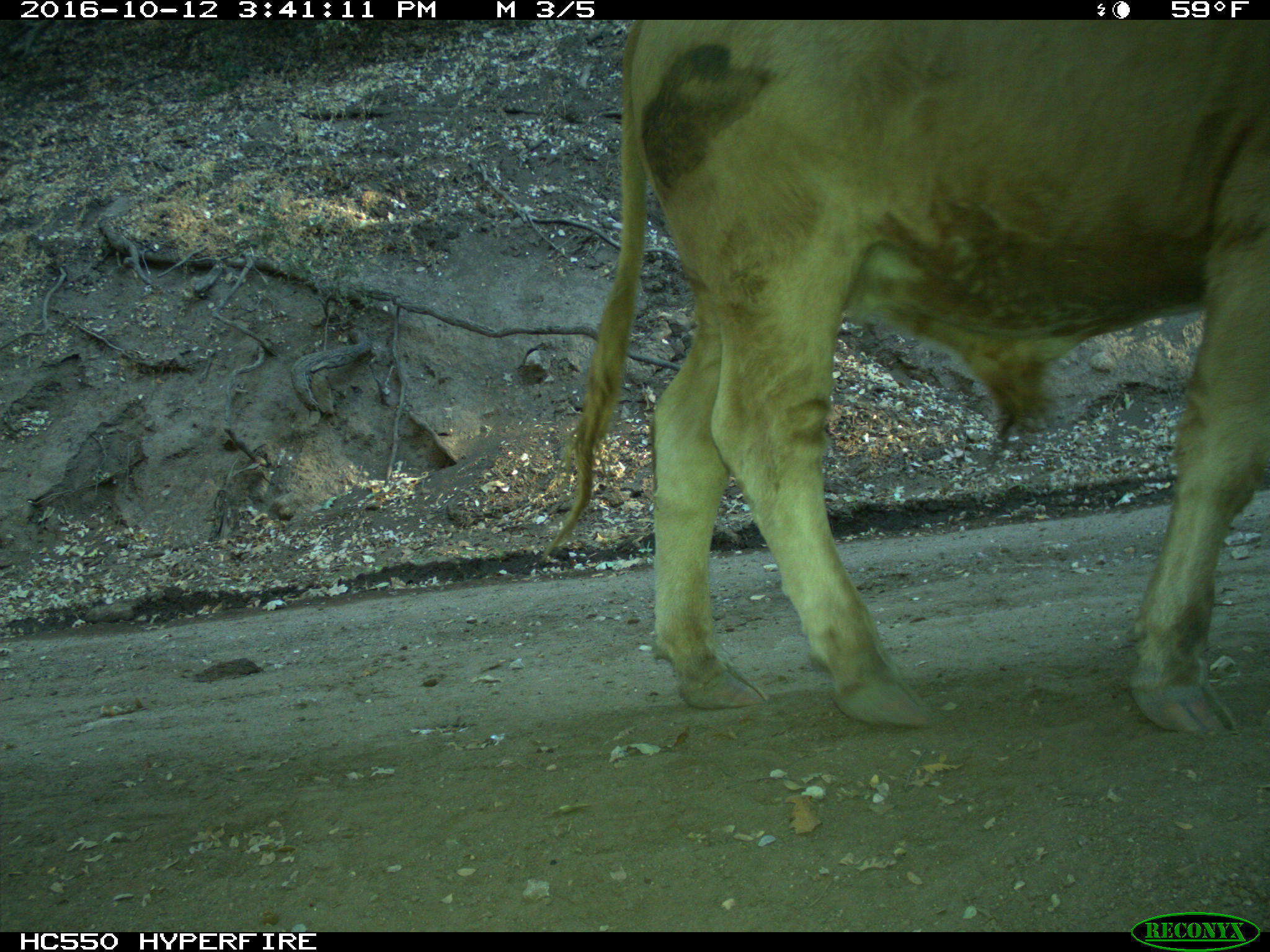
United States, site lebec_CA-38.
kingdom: Animalia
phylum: Chordata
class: Mammalia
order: Artiodactyla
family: Bovidae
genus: Bos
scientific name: Bos taurus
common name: domestic cow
Bos taurus (domestic cow).